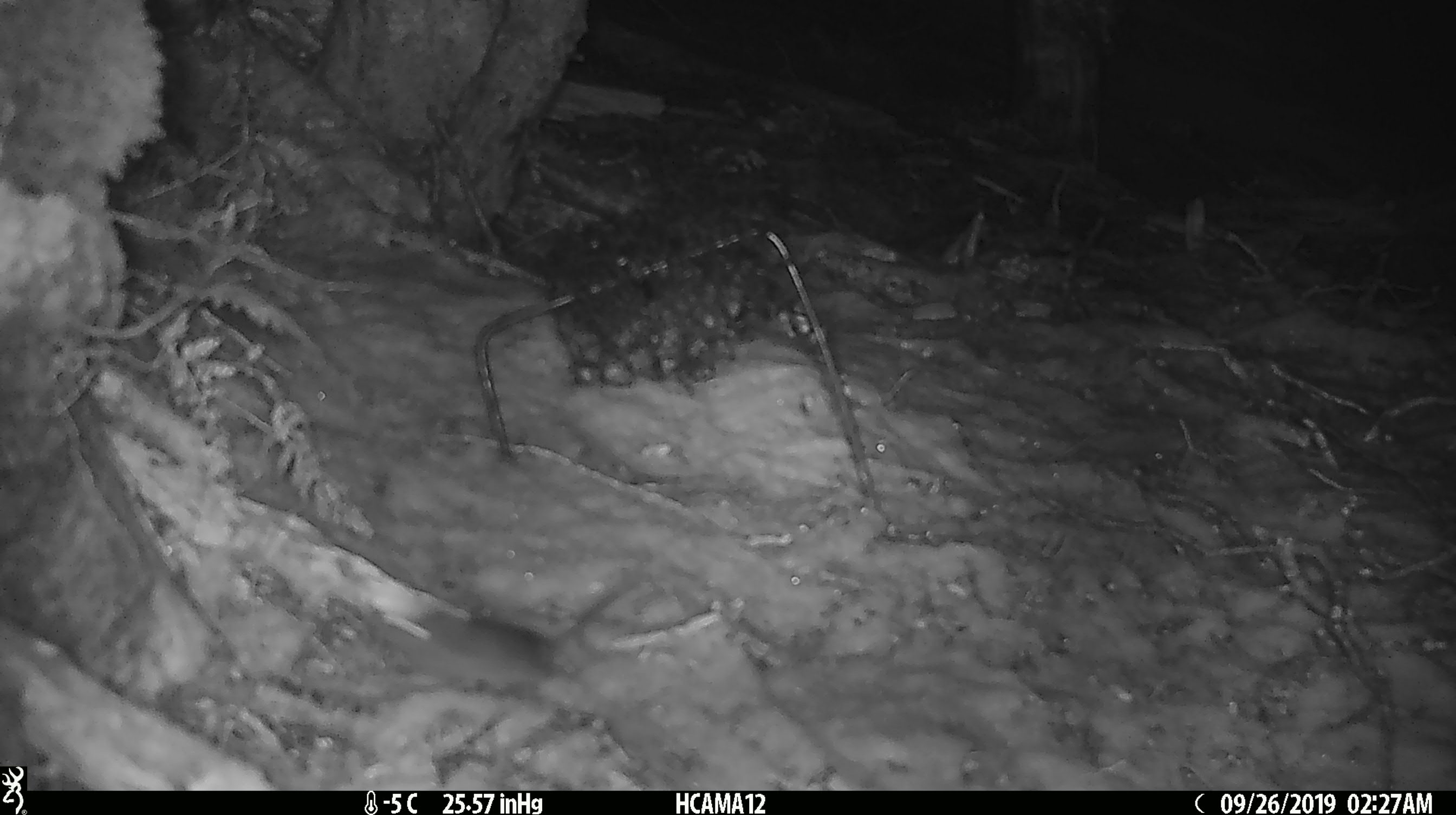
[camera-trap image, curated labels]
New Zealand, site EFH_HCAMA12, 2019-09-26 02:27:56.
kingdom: Animalia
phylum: Chordata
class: Mammalia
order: Rodentia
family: Muridae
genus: Mus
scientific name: Mus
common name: mouse